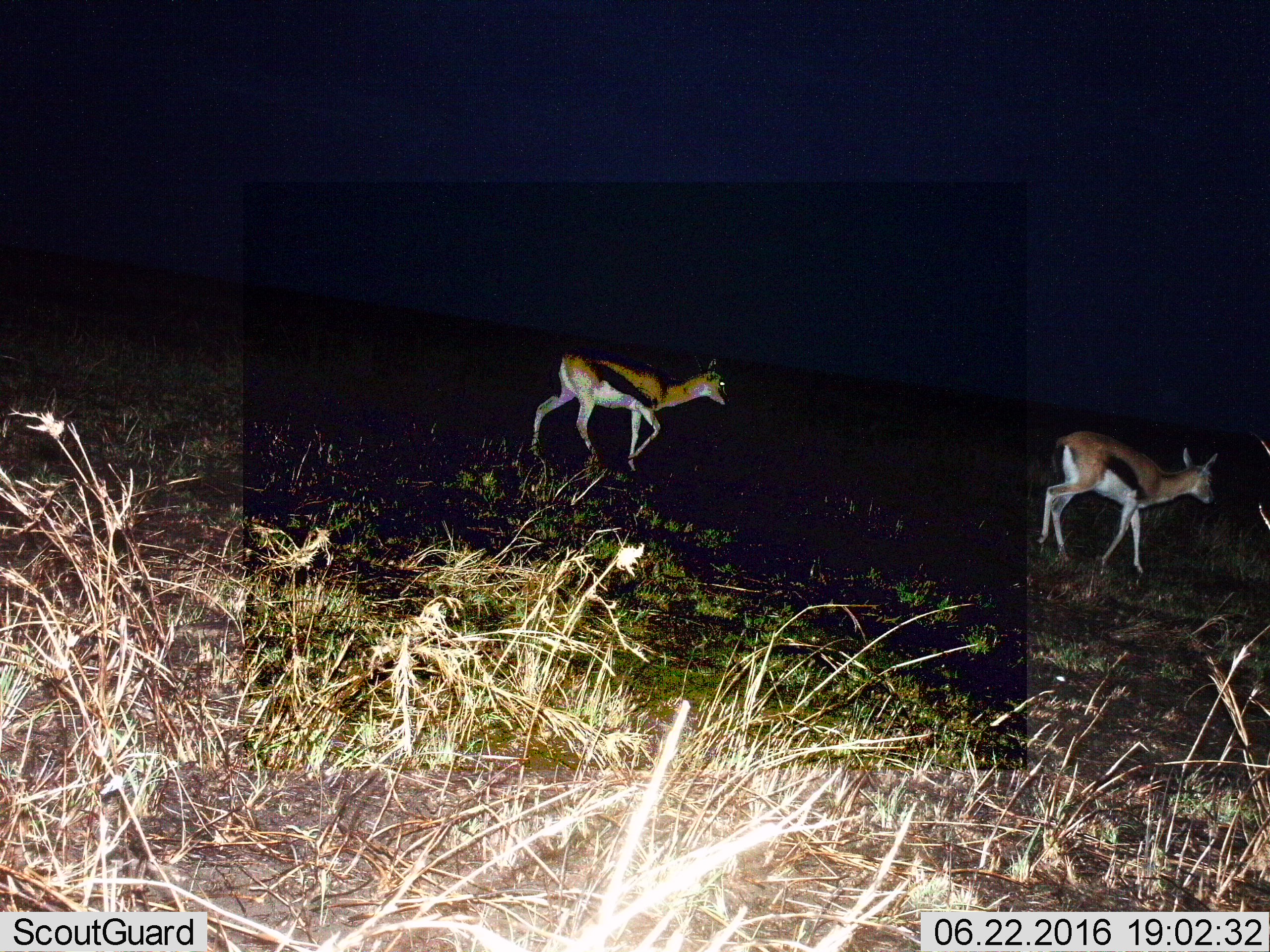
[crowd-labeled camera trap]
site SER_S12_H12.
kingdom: Animalia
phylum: Chordata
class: Mammalia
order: Artiodactyla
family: Bovidae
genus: Eudorcas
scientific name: Eudorcas thomsonii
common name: thomson's gazelle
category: gazellethomsons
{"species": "gazellethomsons (thomson's gazelle) (Eudorcas thomsonii)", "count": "2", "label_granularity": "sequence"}